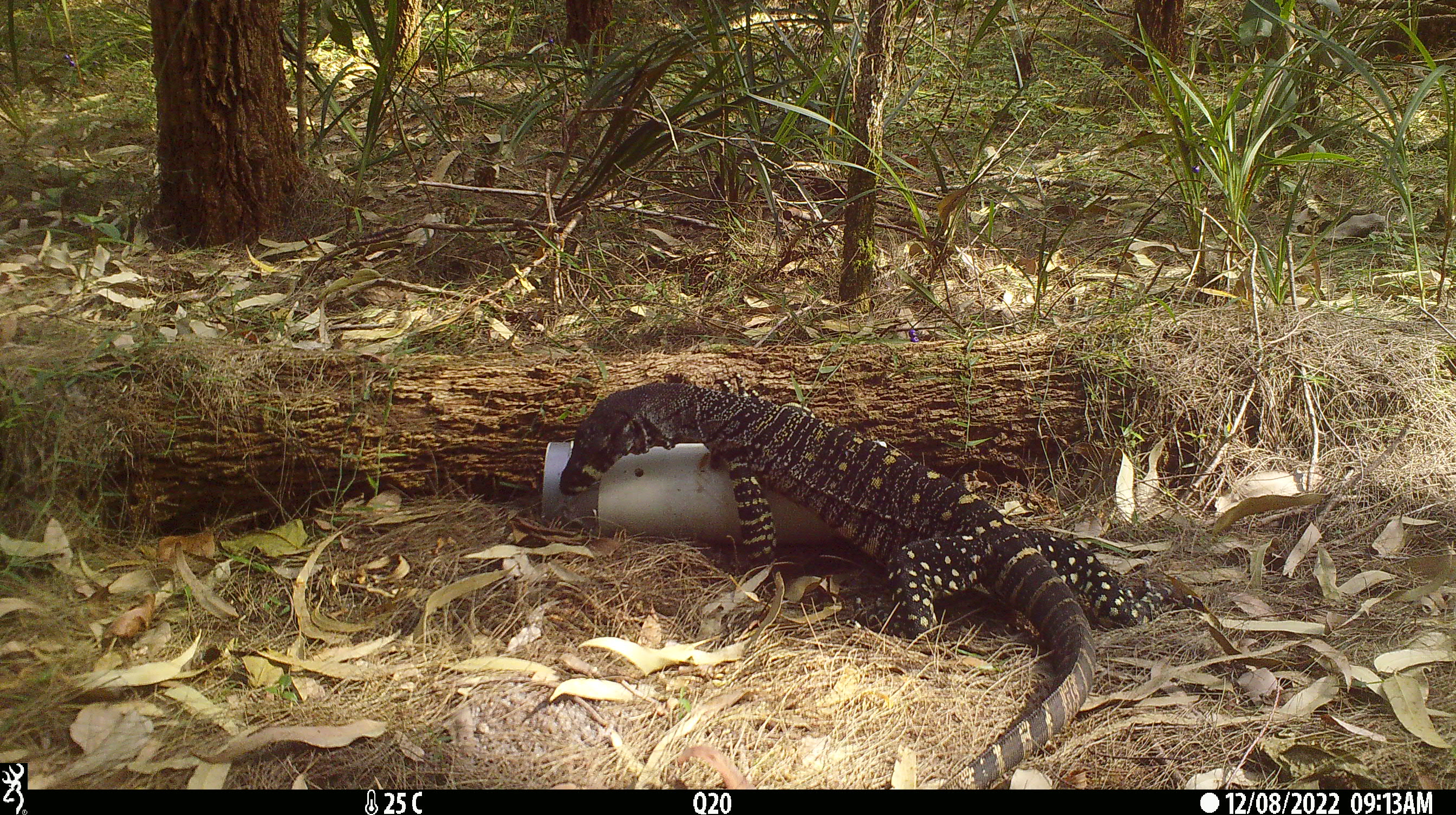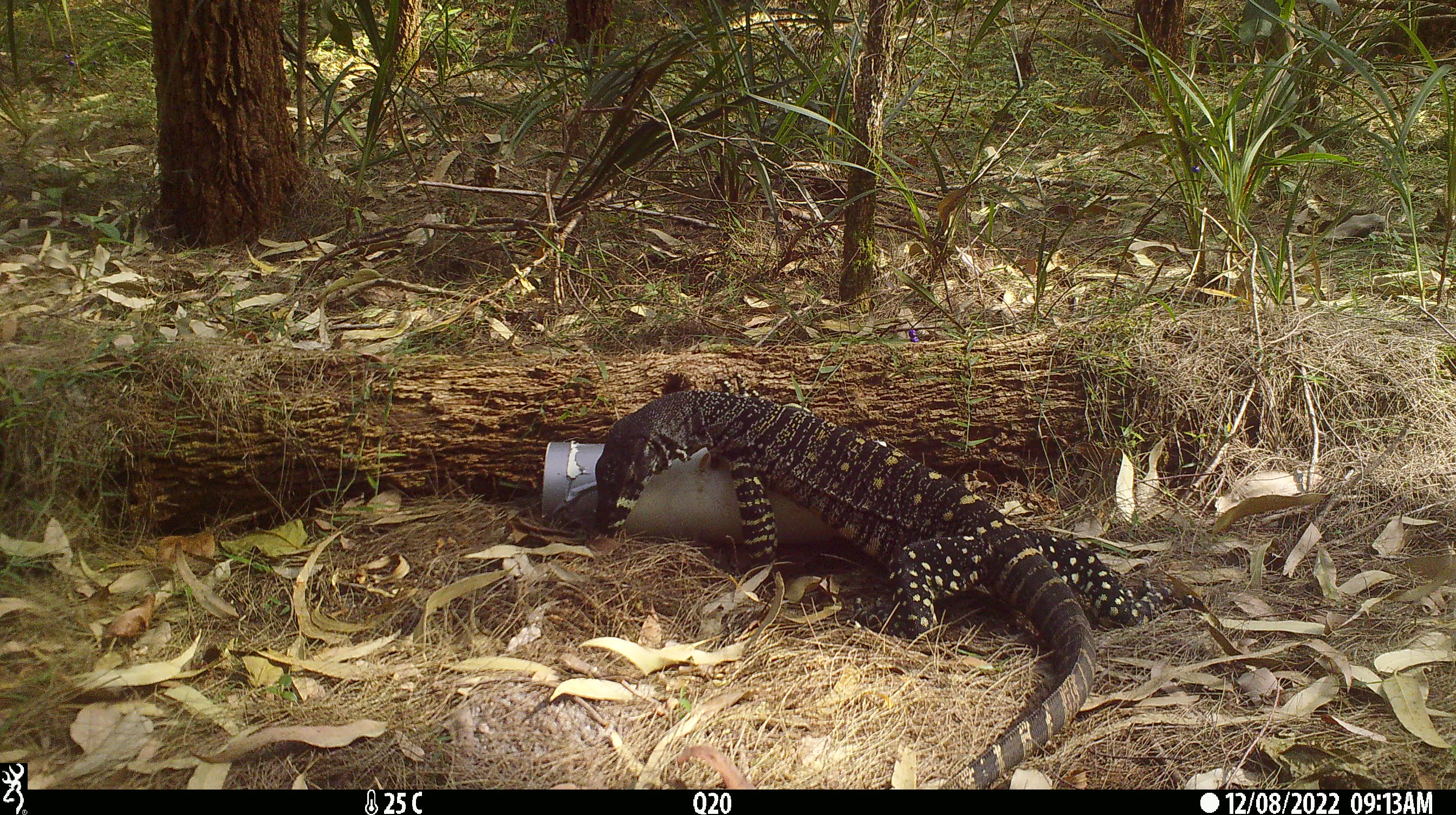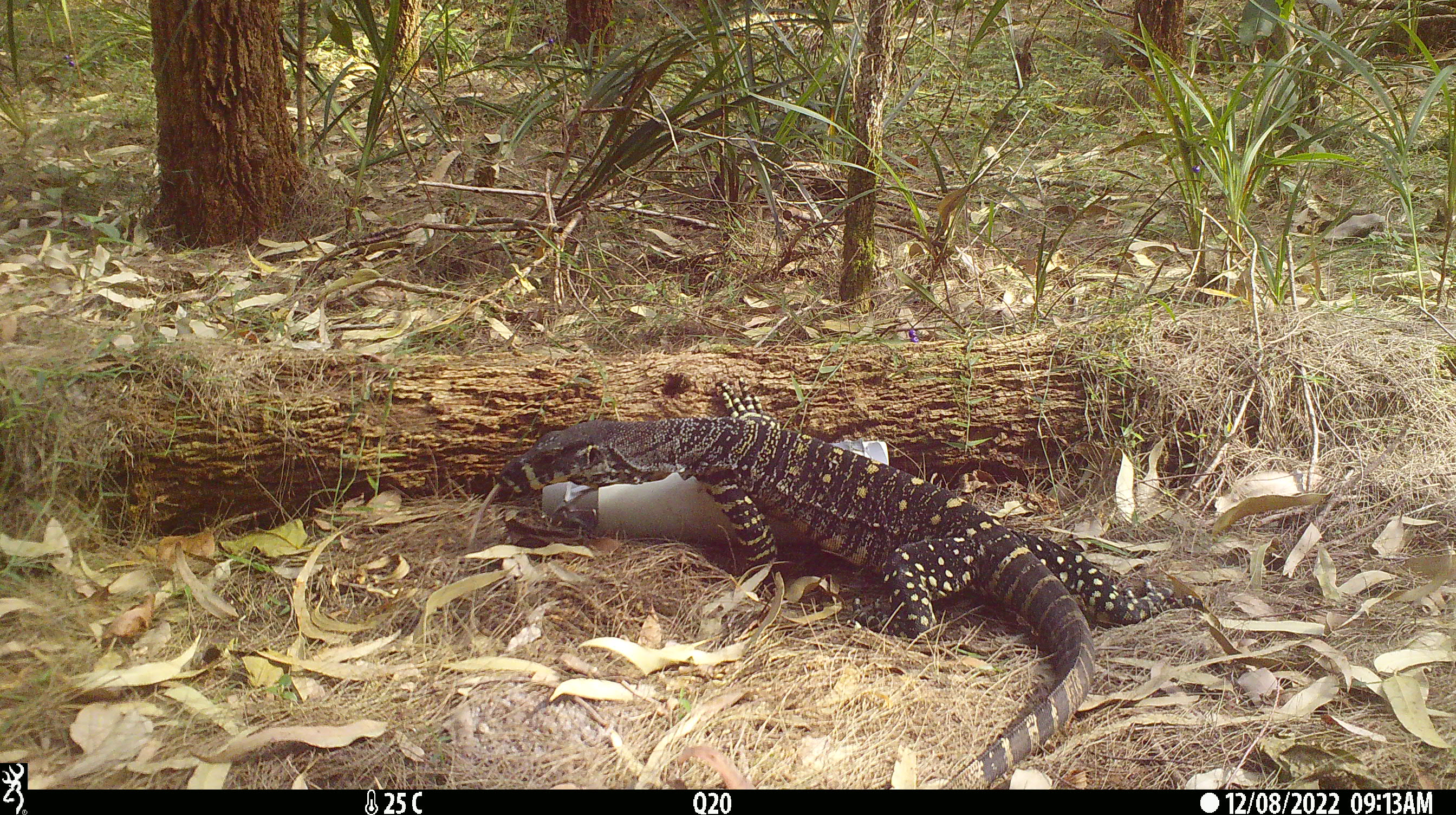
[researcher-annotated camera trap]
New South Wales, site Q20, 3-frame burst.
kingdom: Animalia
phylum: Chordata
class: Reptilia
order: Squamata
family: Varanidae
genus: Varanus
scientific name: Varanus varius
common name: lace monitor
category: goanna